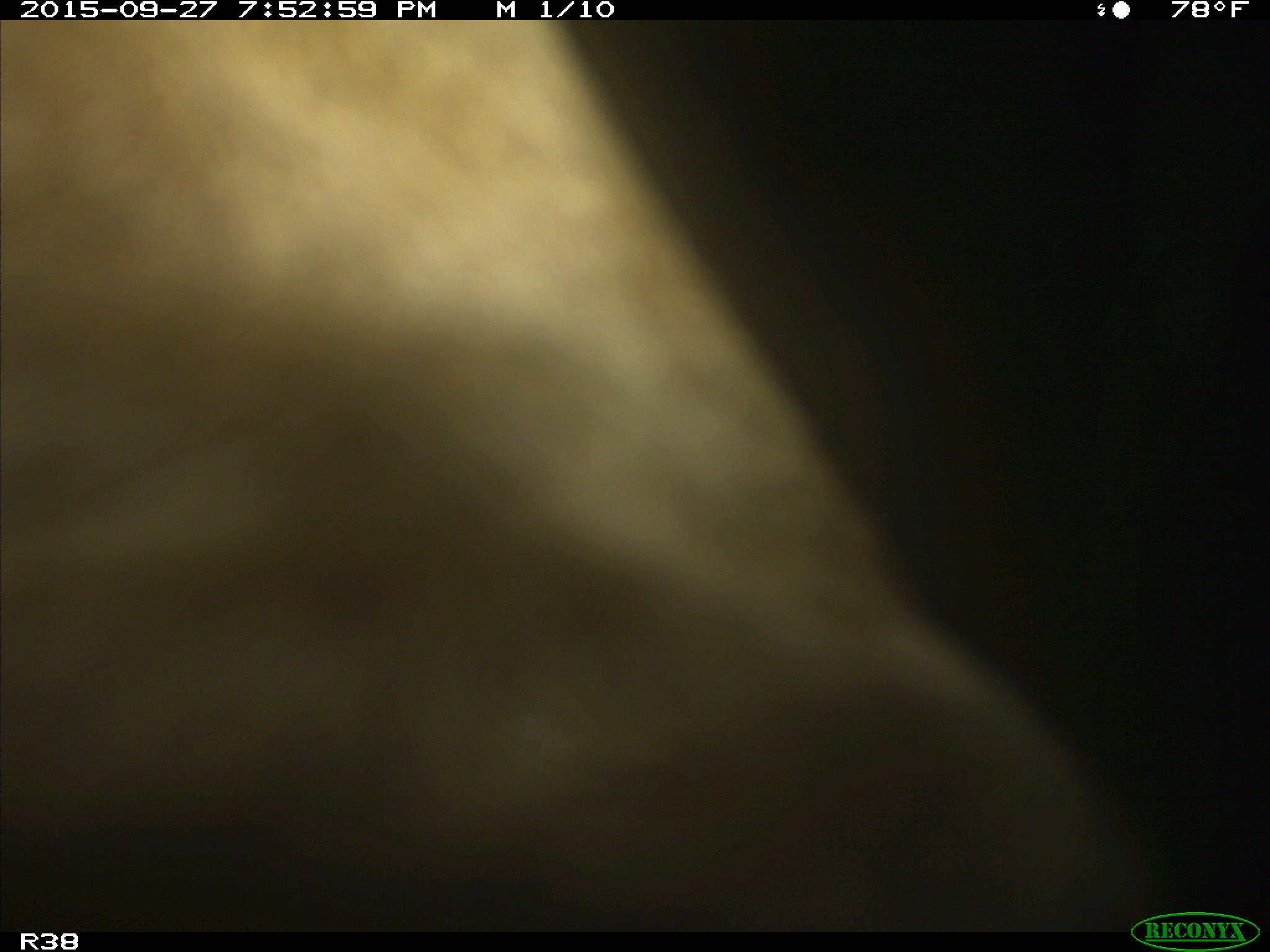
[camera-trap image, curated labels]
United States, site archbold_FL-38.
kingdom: Animalia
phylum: Chordata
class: Mammalia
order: Artiodactyla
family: Bovidae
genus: Bos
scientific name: Bos taurus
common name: domestic cow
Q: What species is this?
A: Bos taurus (domestic cow).